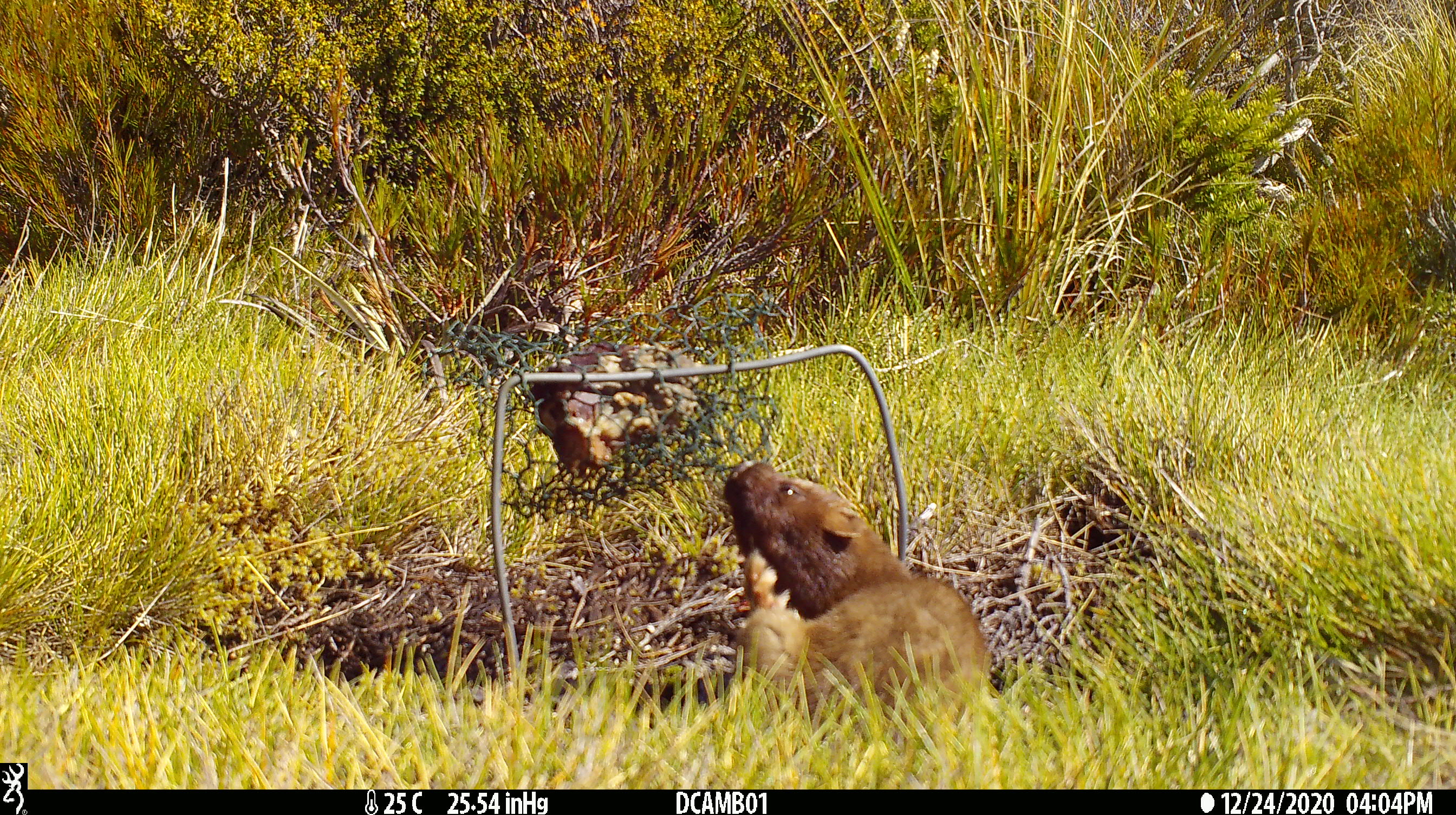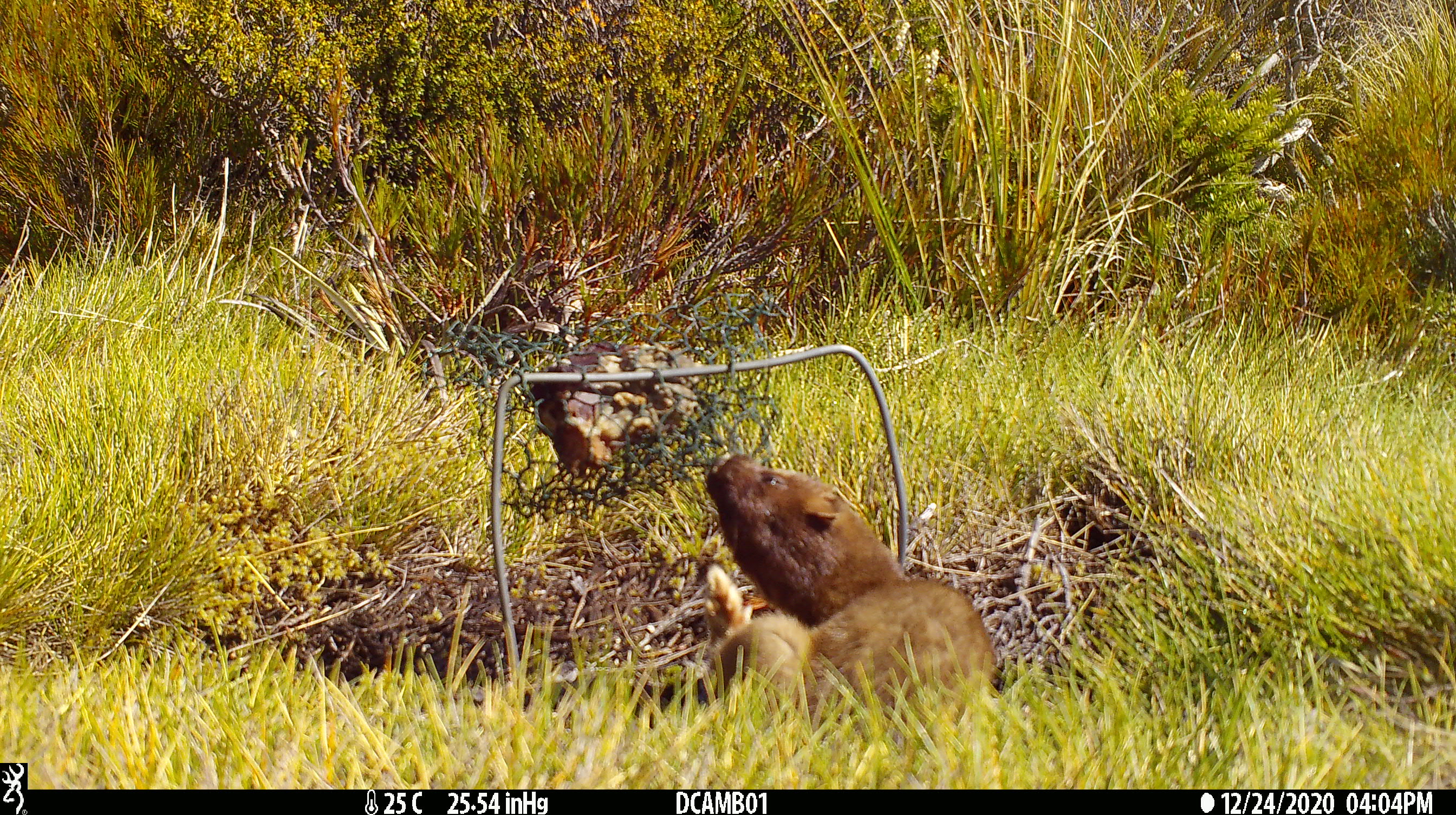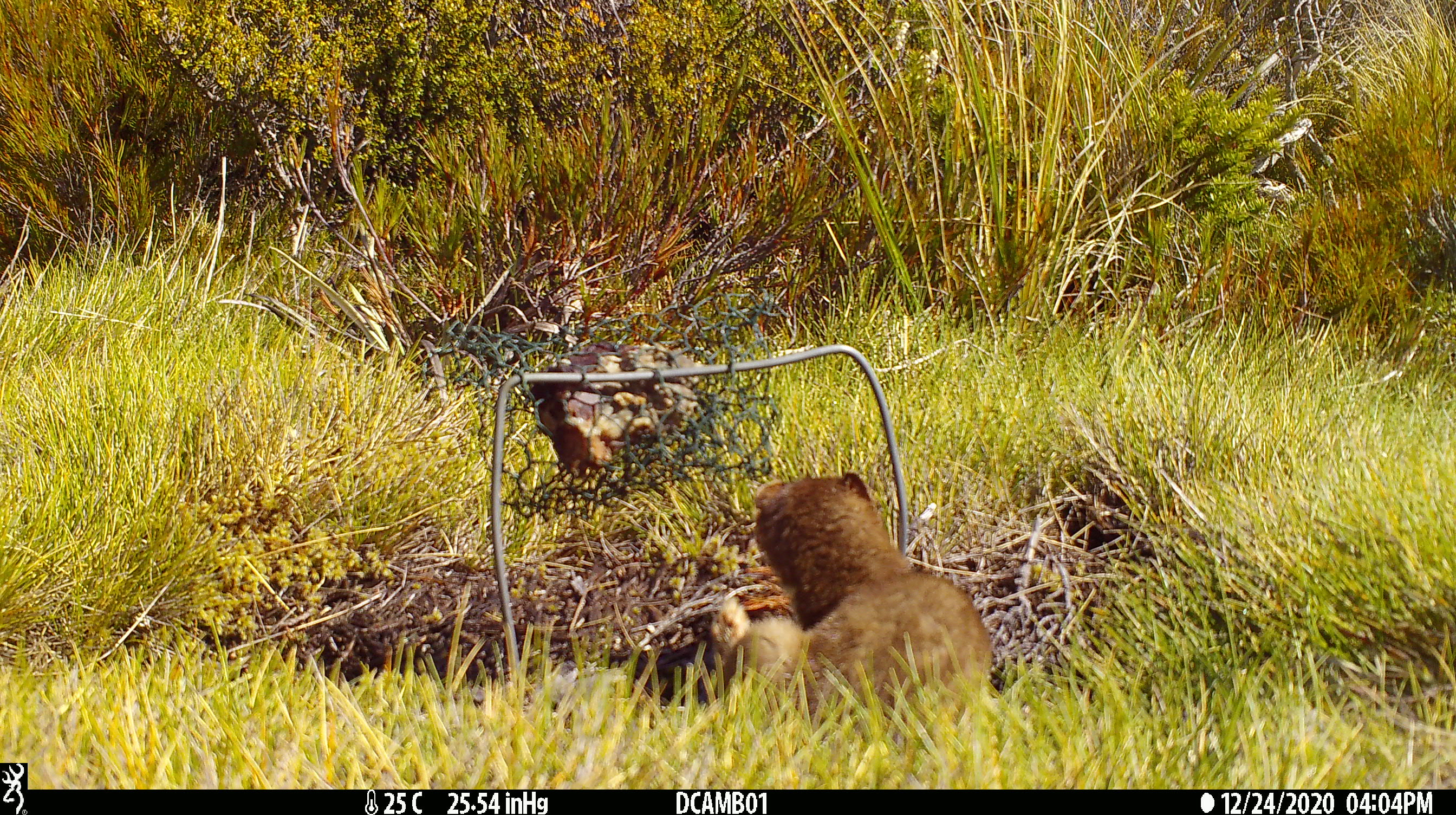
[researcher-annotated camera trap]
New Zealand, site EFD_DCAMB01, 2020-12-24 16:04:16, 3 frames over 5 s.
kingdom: Animalia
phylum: Chordata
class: Mammalia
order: Carnivora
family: Mustelidae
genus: Mustela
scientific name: Mustela erminea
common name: stoat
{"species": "stoat (Mustela erminea)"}